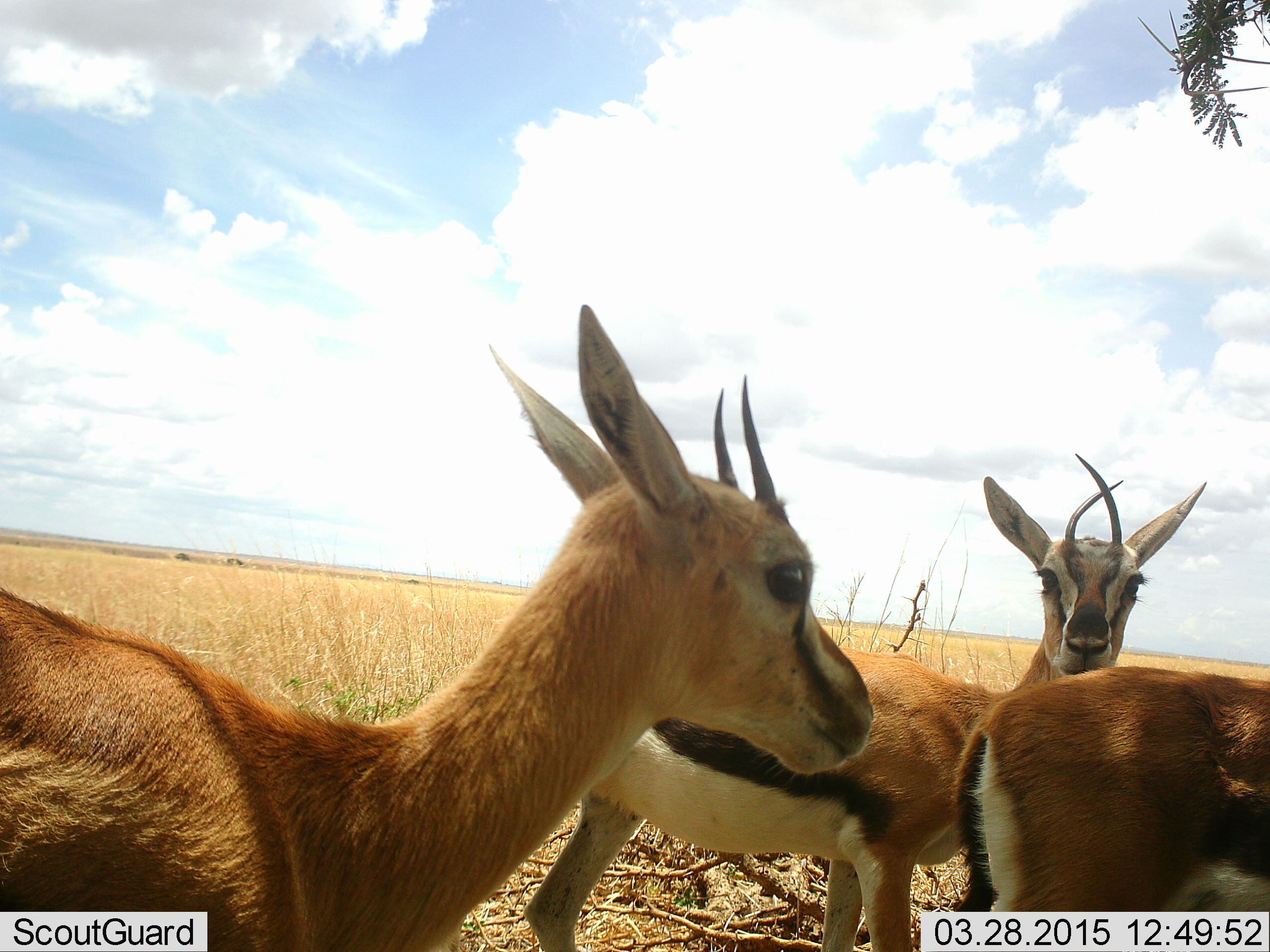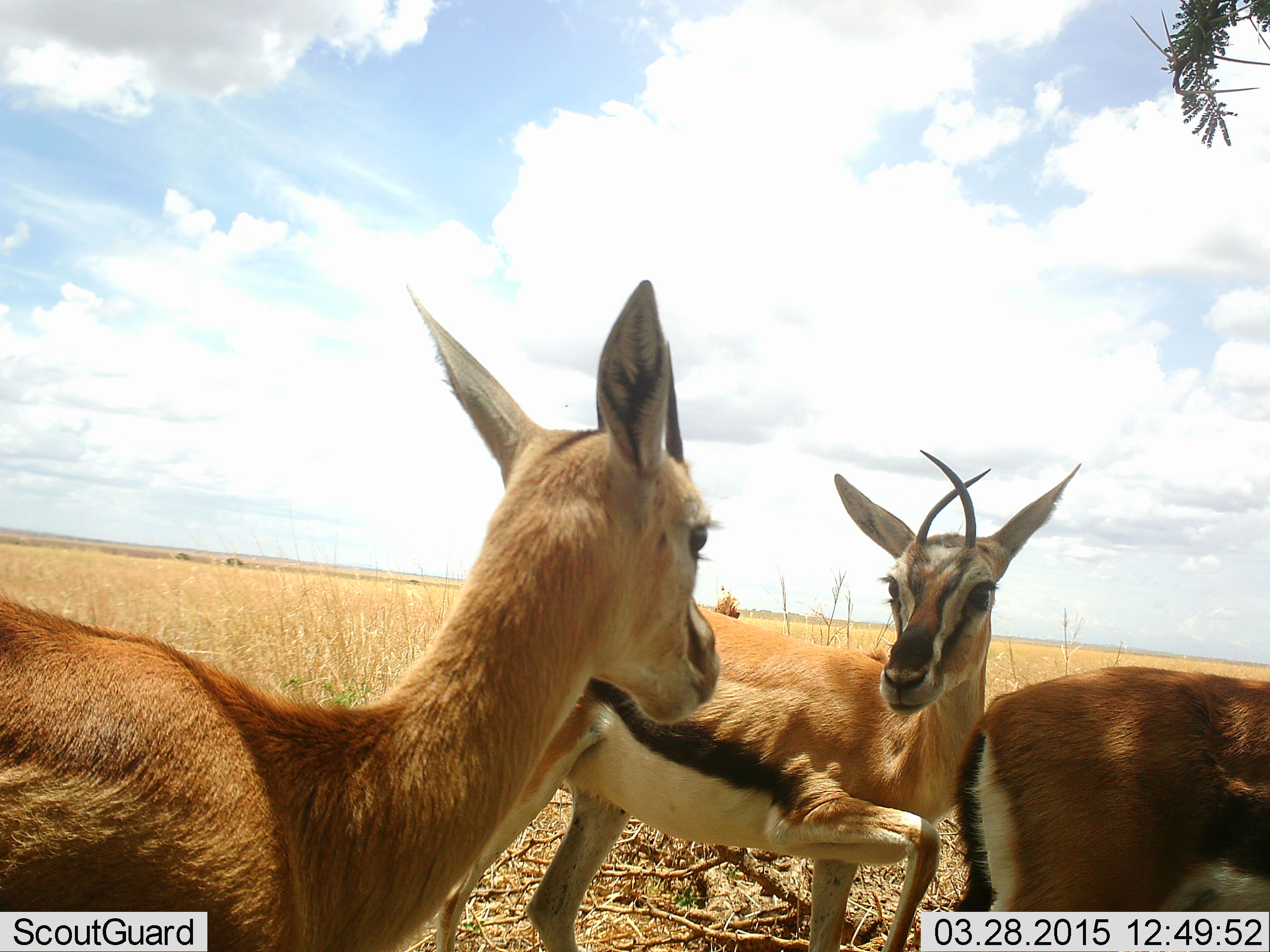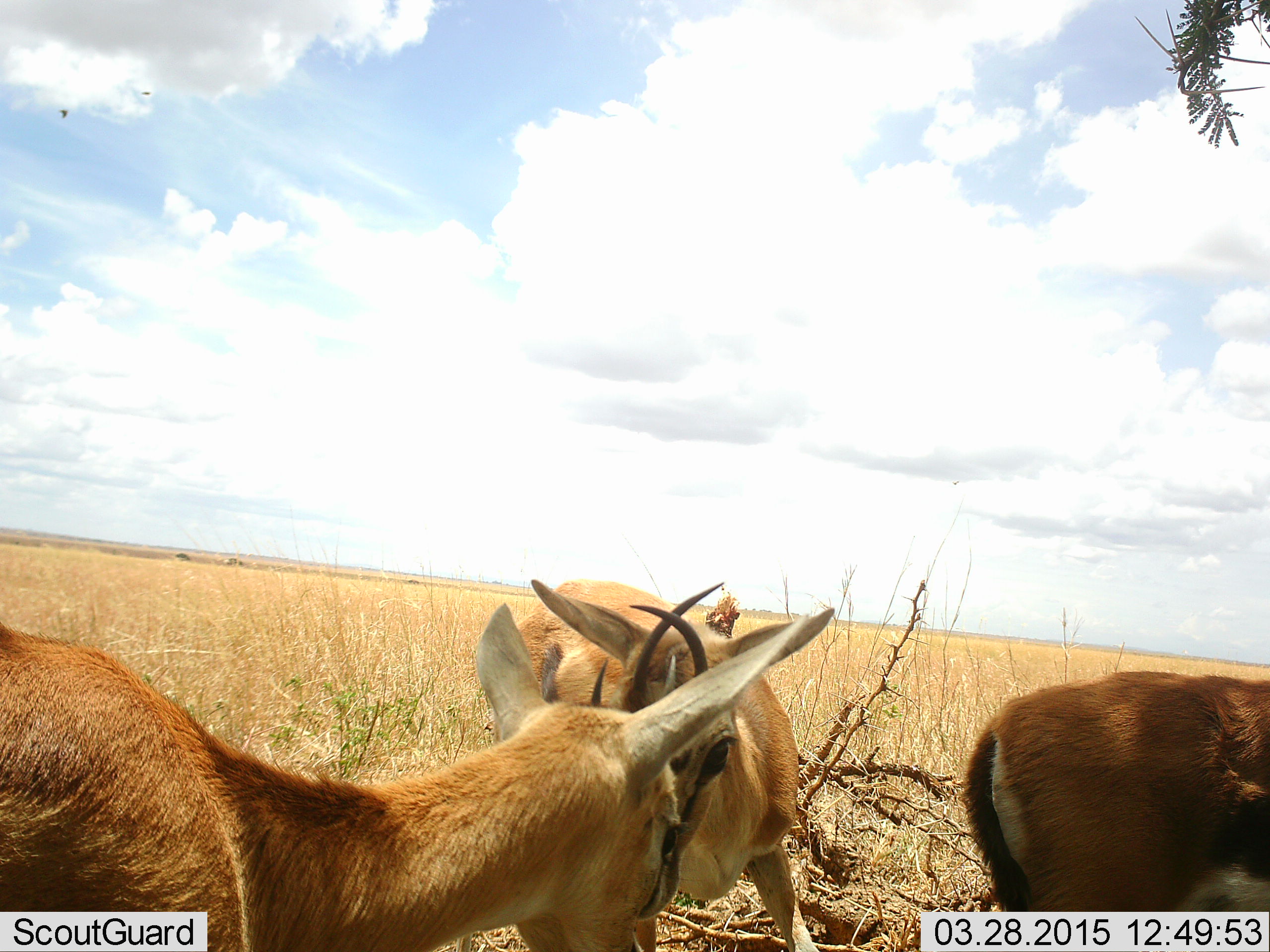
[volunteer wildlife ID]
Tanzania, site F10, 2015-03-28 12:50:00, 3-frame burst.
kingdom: Animalia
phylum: Chordata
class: Mammalia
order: Artiodactyla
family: Bovidae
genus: Eudorcas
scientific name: Eudorcas thomsonii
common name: thomson's gazelle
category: gazellethomsons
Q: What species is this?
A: Gazellethomsons (thomson's gazelle) (Eudorcas thomsonii).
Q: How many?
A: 3.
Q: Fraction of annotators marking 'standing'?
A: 50%.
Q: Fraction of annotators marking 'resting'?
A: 0%.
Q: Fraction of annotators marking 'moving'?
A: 40%.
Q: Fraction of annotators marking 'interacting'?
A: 40%.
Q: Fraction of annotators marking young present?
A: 0%.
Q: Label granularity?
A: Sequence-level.